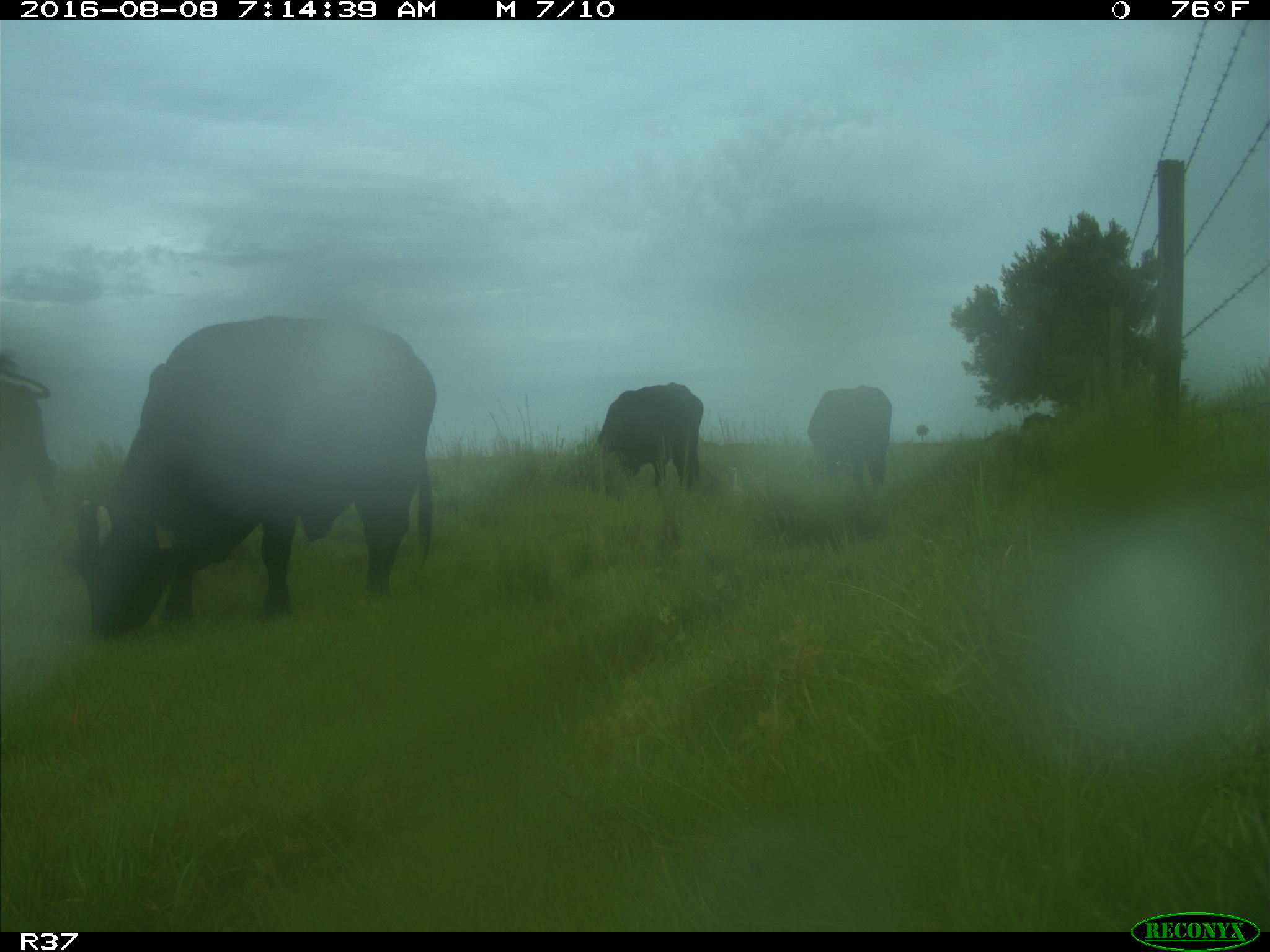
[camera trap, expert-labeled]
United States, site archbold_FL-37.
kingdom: Animalia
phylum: Chordata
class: Mammalia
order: Artiodactyla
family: Bovidae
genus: Bos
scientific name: Bos taurus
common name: domestic cow